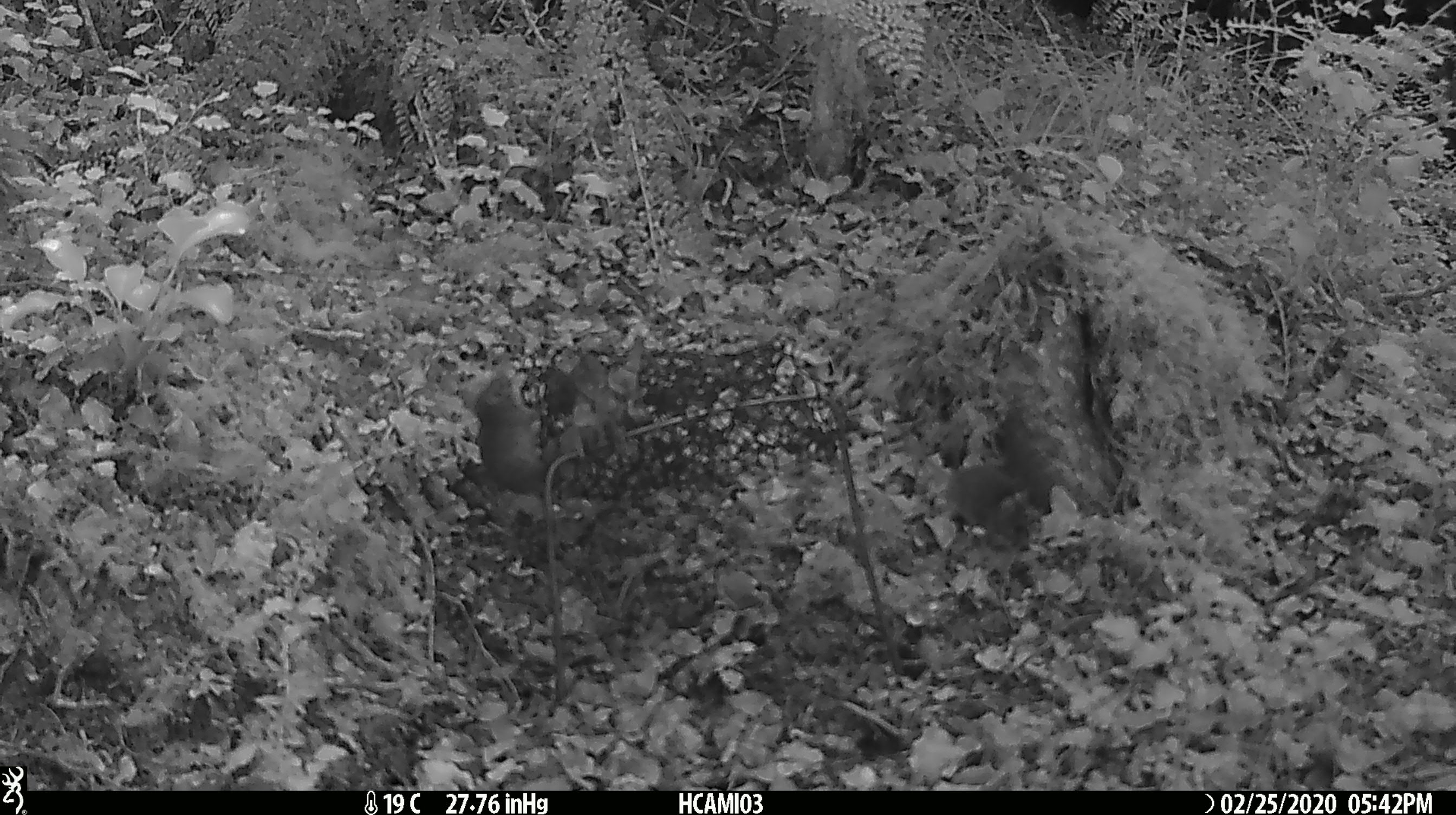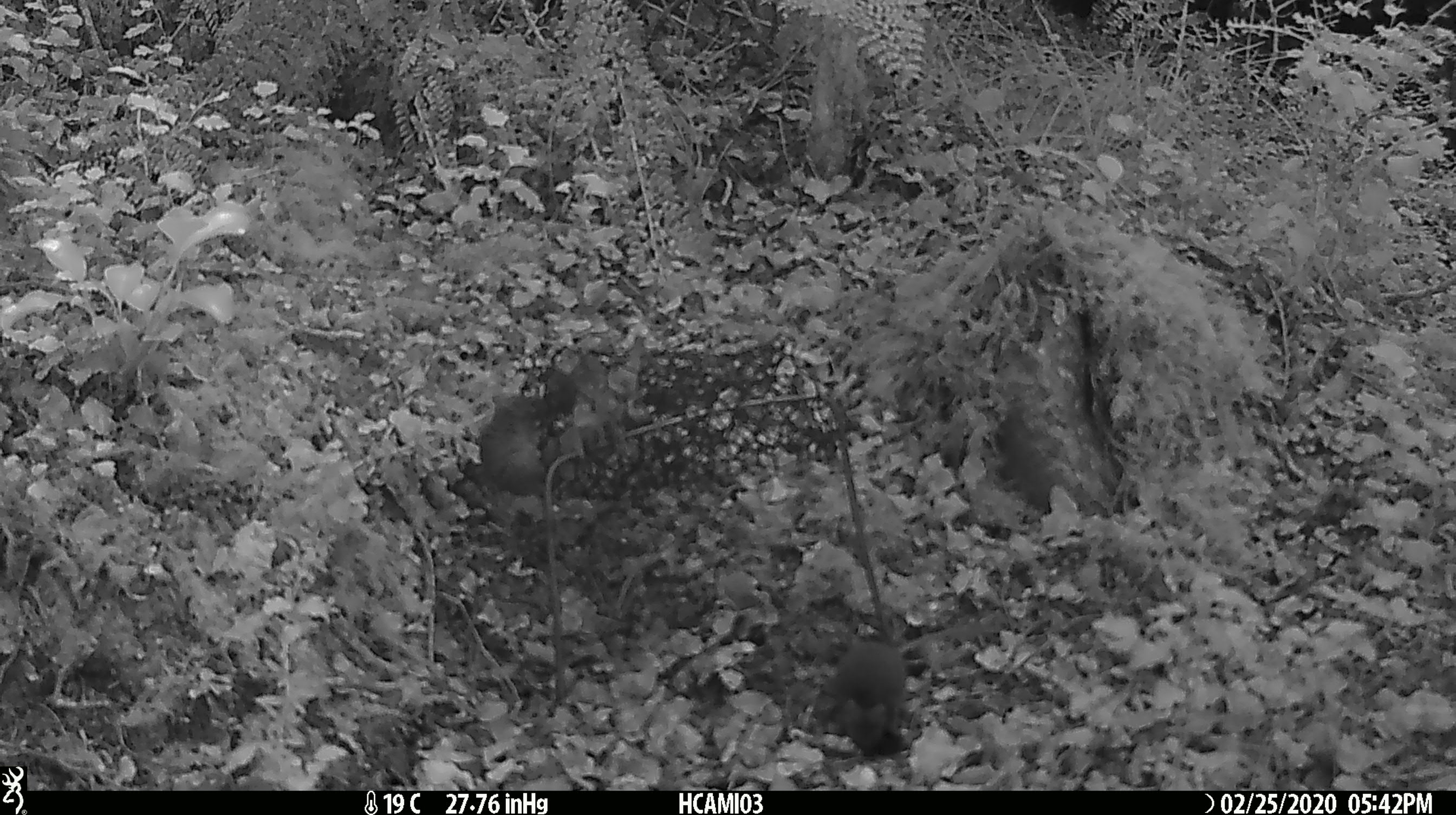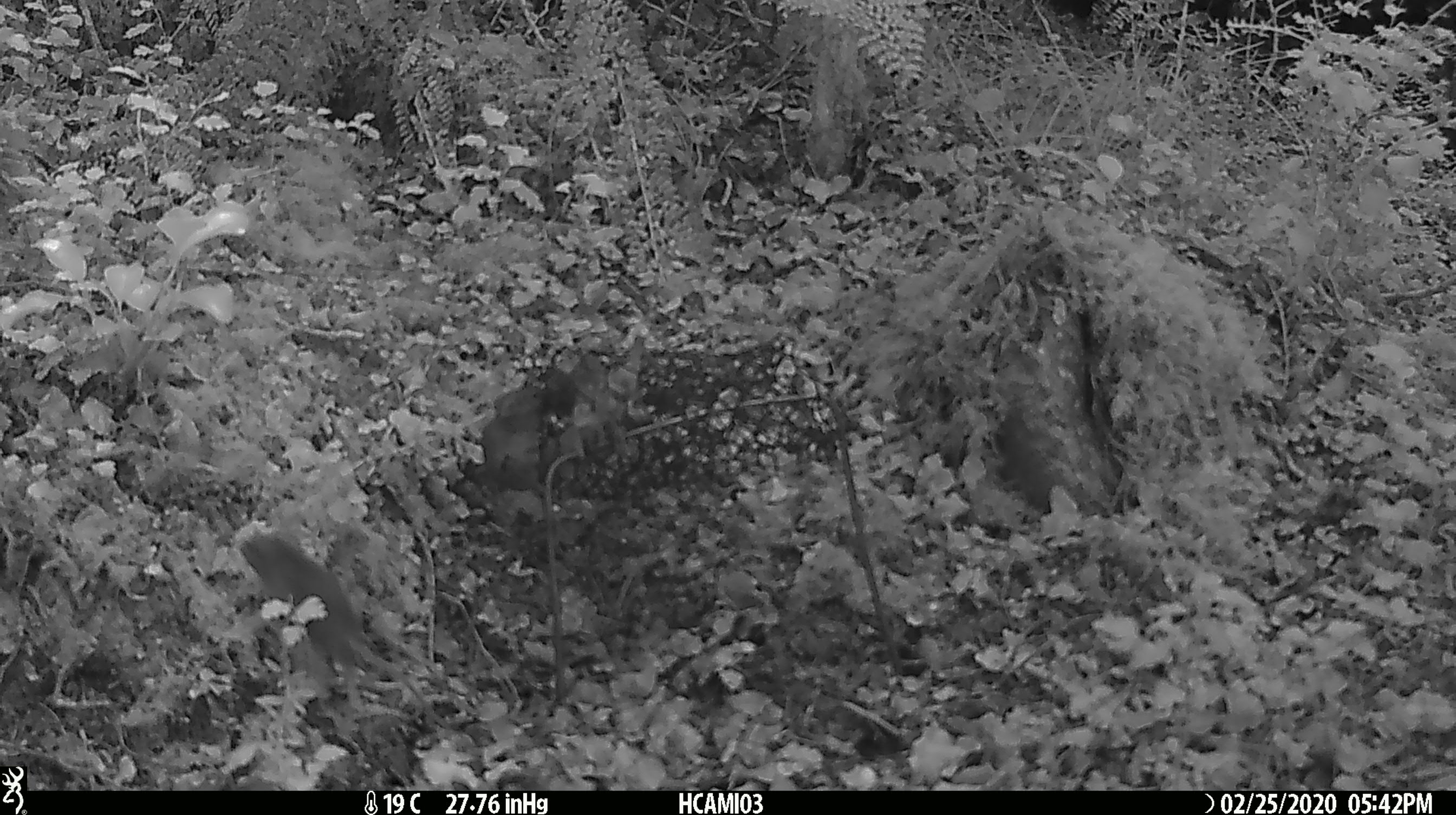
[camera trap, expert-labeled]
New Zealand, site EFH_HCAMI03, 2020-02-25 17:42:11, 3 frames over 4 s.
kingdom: Animalia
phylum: Chordata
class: Mammalia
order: Rodentia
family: Muridae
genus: Mus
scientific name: Mus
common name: mouse